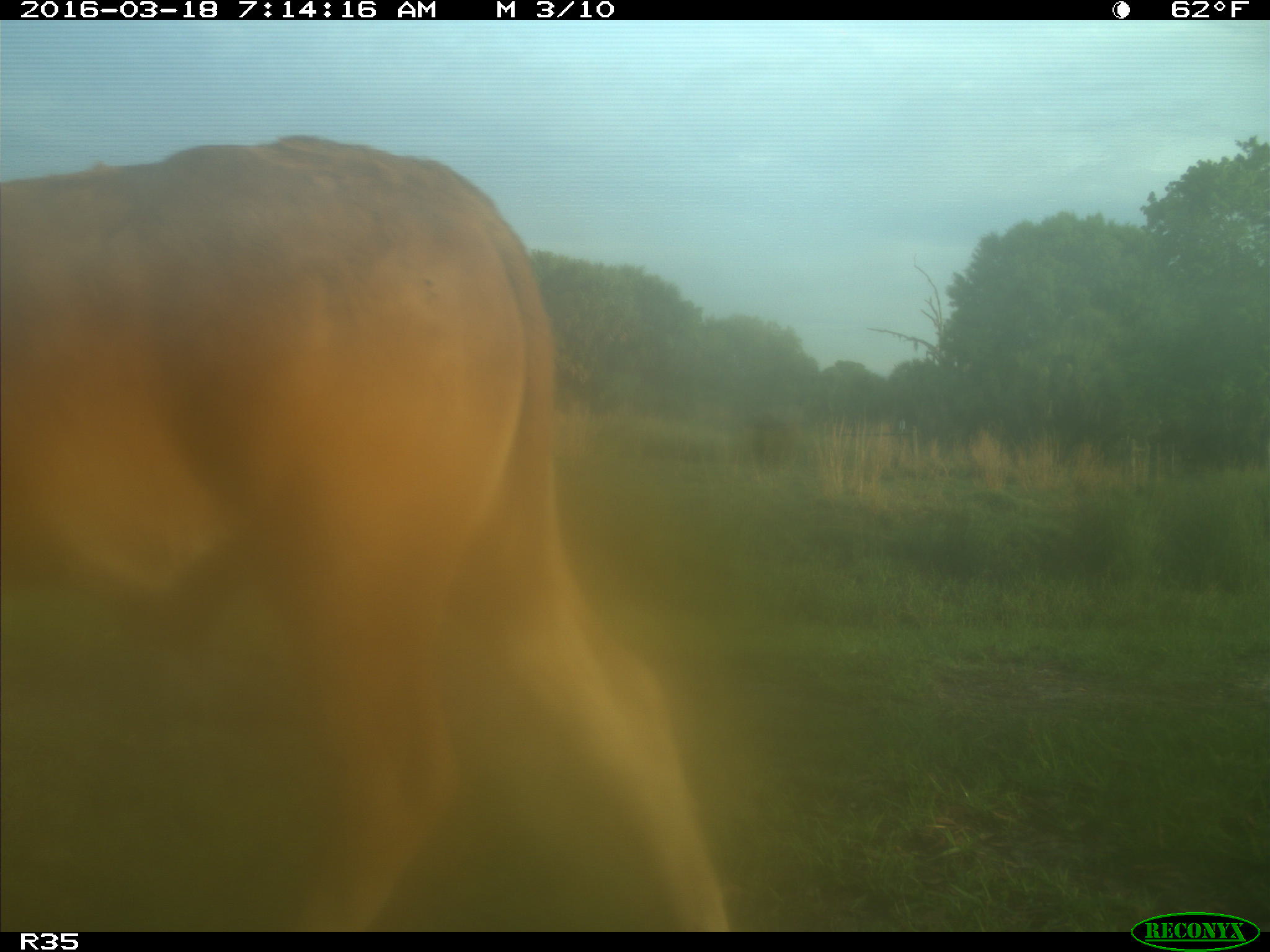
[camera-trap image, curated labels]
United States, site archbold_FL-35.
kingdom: Animalia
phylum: Chordata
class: Mammalia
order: Artiodactyla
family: Bovidae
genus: Bos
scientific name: Bos taurus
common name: domestic cow